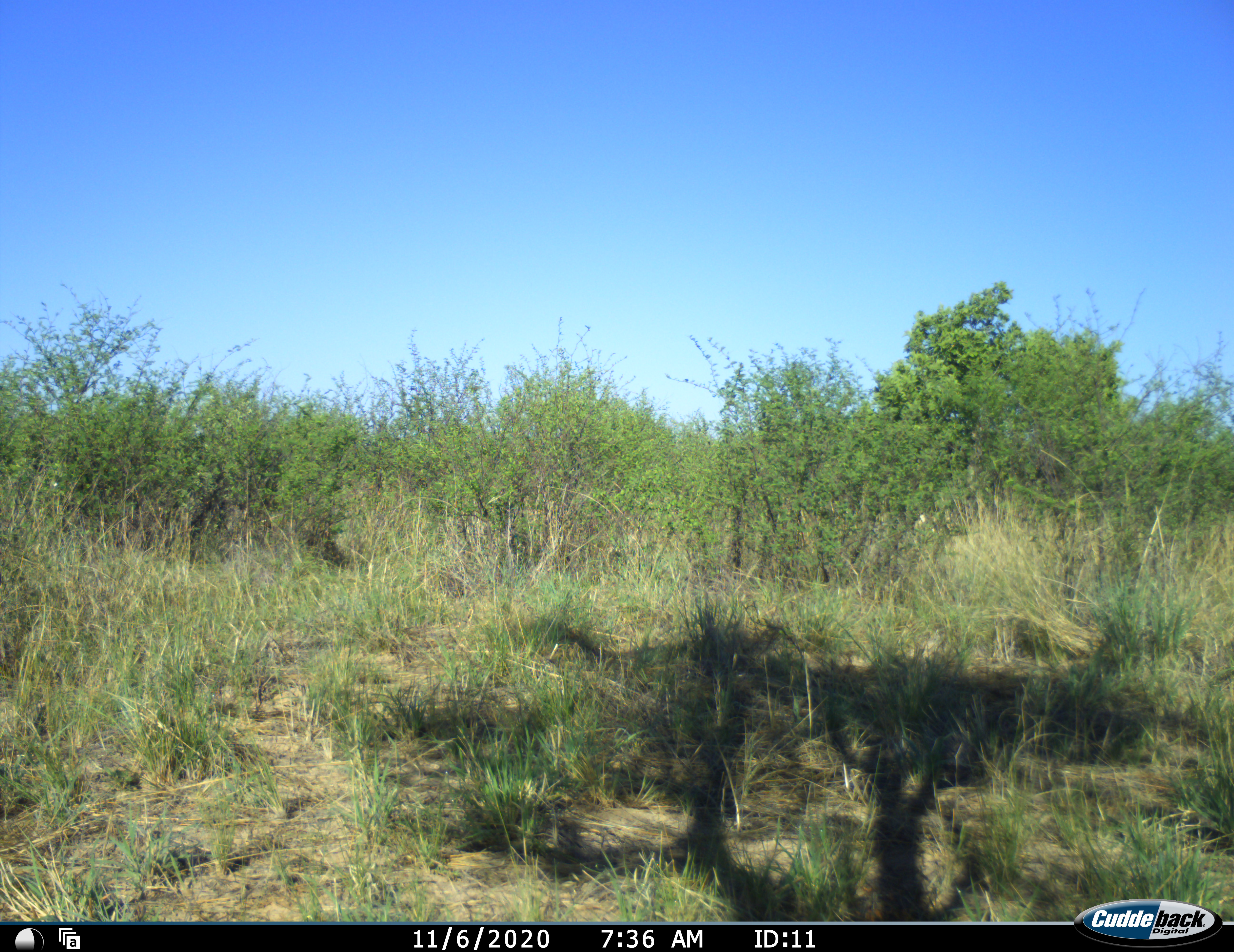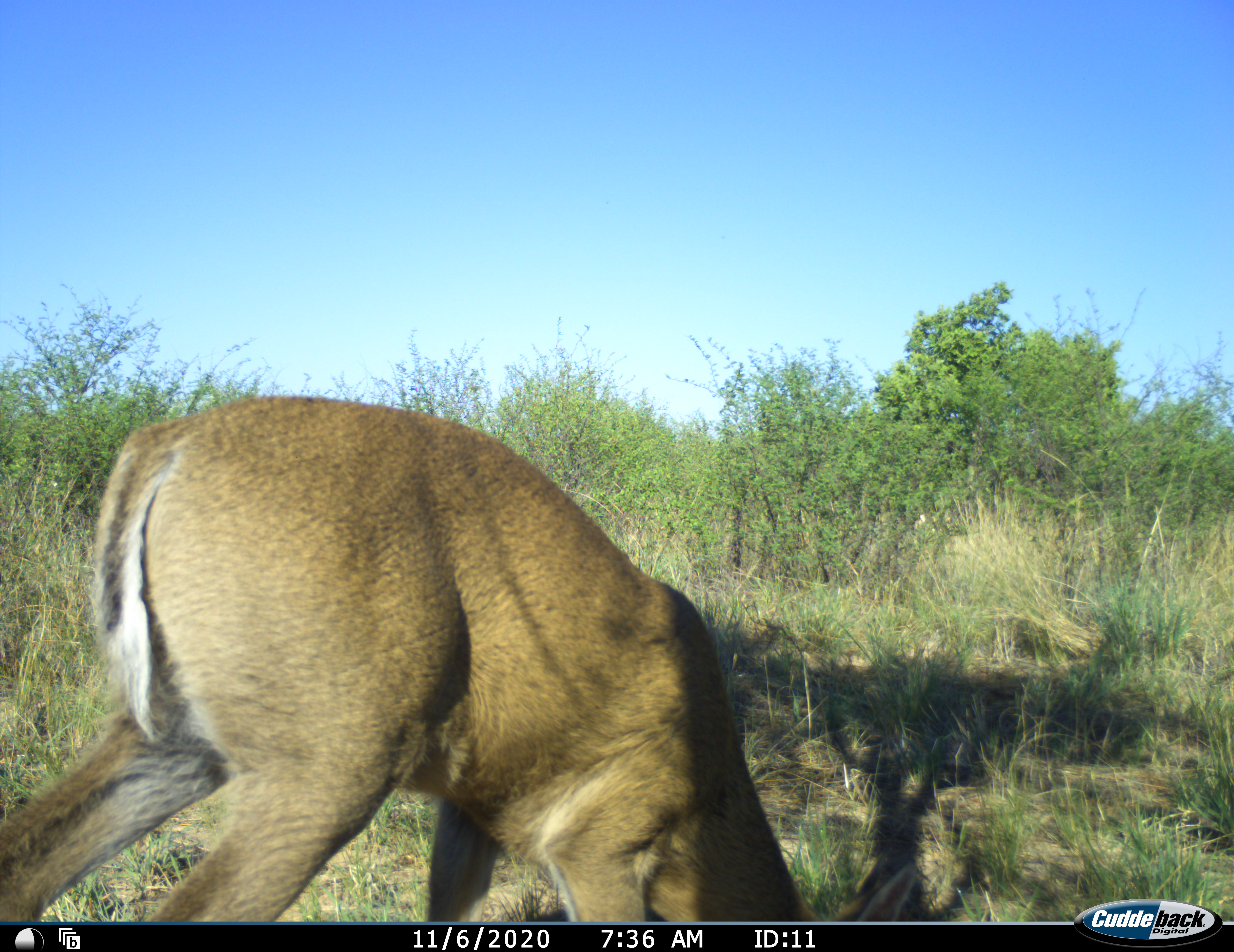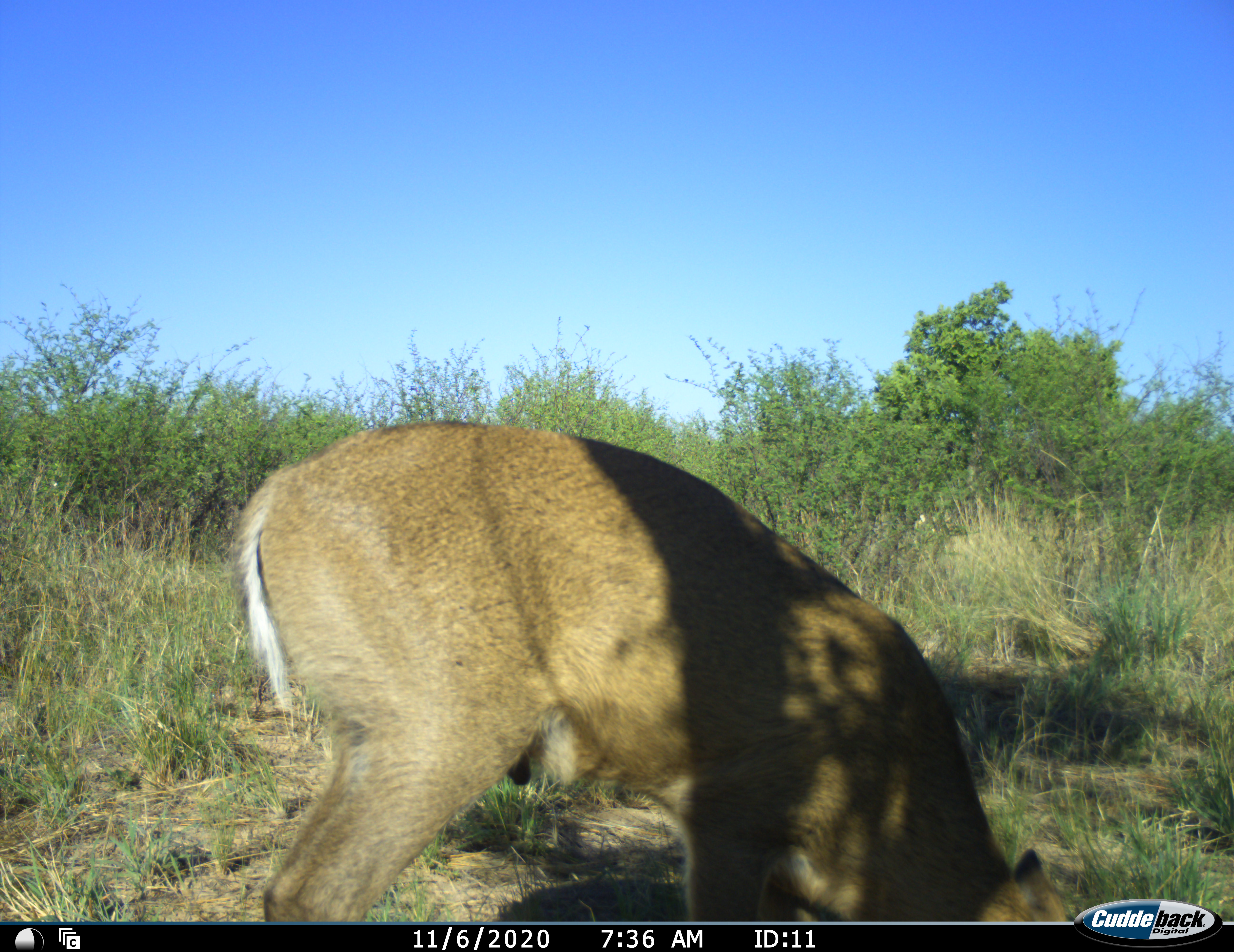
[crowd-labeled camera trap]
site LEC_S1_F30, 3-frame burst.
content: unidentified animal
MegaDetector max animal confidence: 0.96